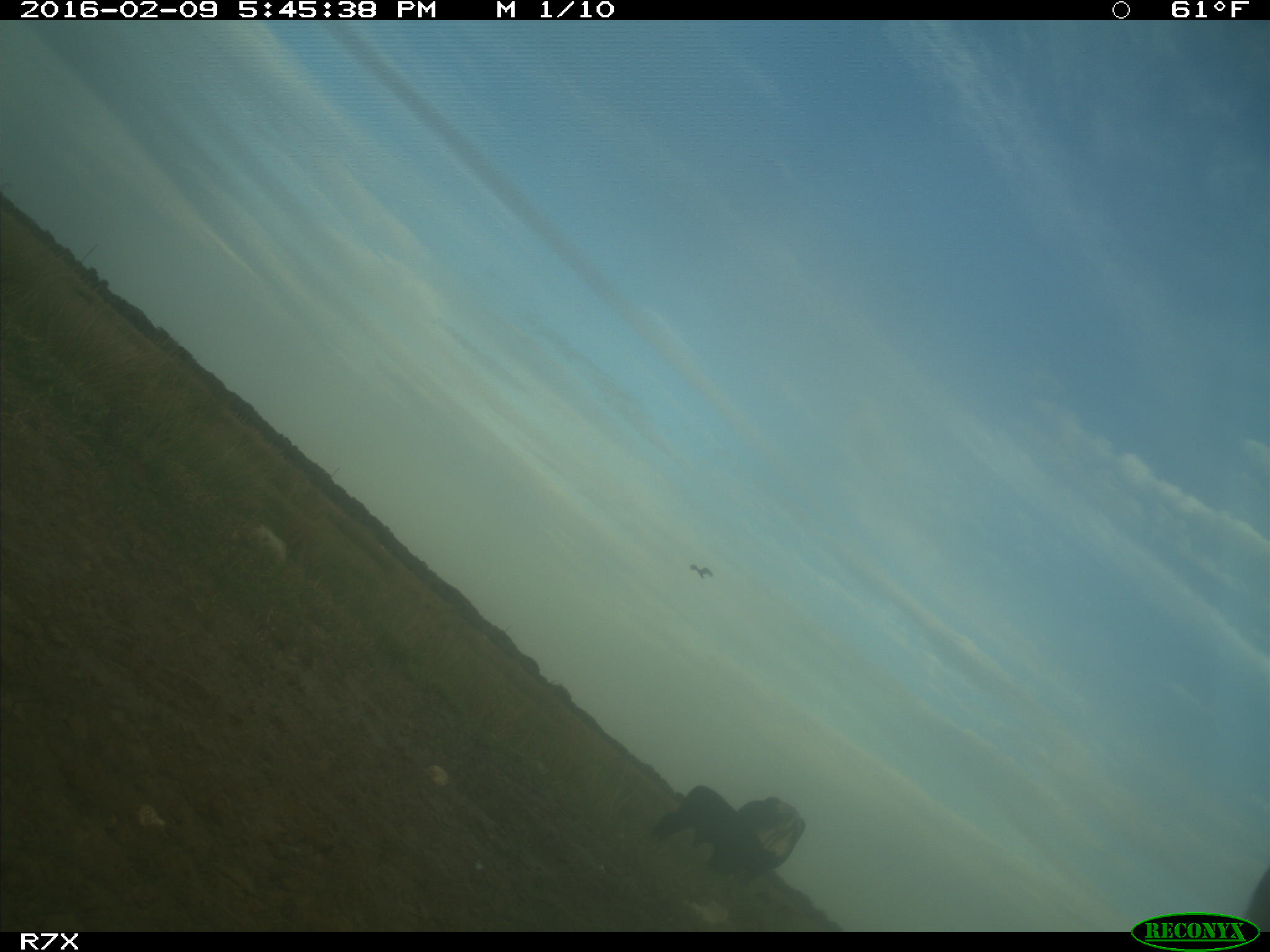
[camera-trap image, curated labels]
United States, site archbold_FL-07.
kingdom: Animalia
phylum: Chordata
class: Mammalia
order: Artiodactyla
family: Bovidae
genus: Bos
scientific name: Bos taurus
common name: domestic cow